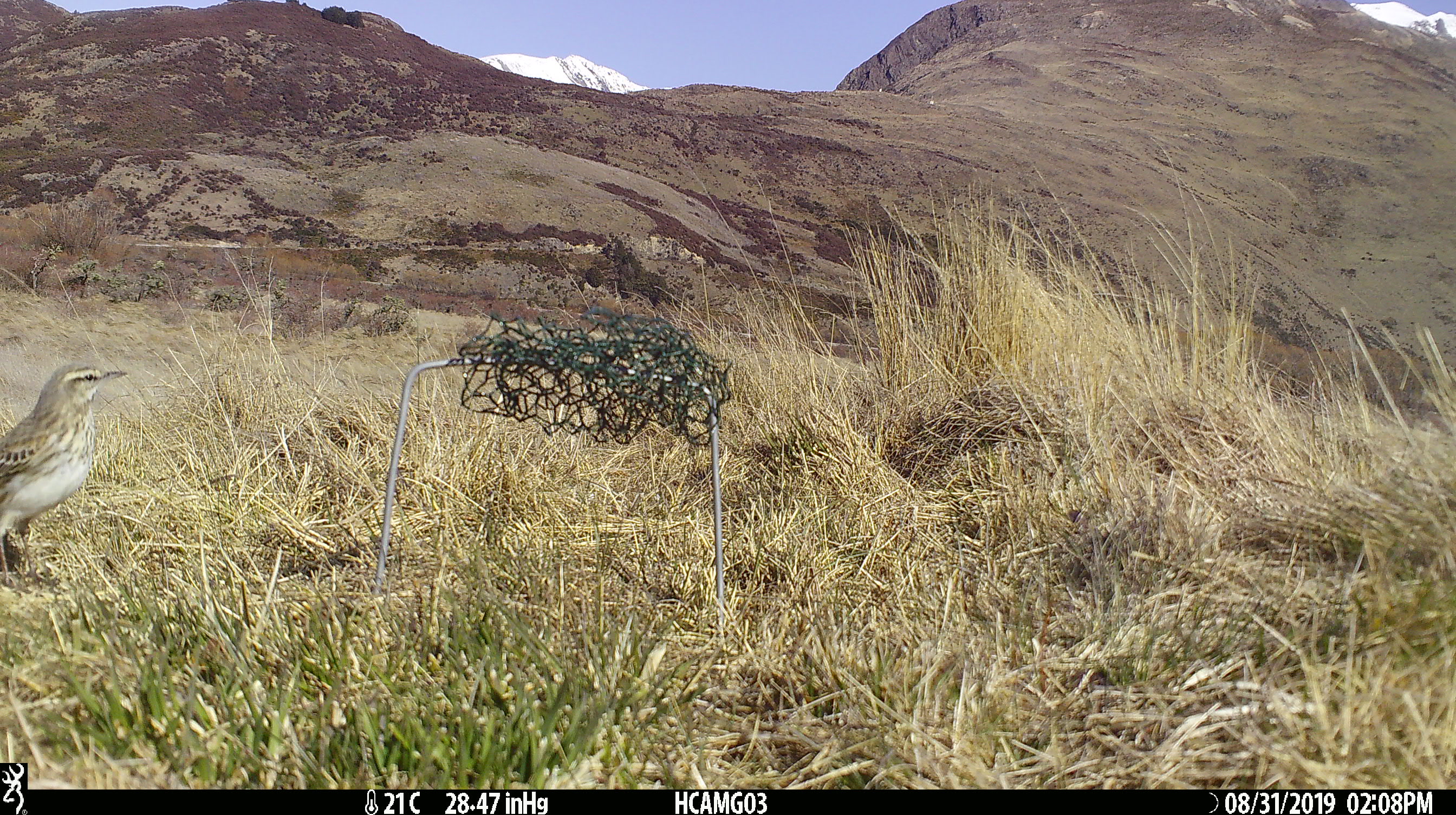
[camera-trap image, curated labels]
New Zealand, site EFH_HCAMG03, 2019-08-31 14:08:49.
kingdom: Animalia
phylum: Chordata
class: Aves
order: Passeriformes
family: Motacillidae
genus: Anthus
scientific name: Anthus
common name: pipit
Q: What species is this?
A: Pipit (Anthus).